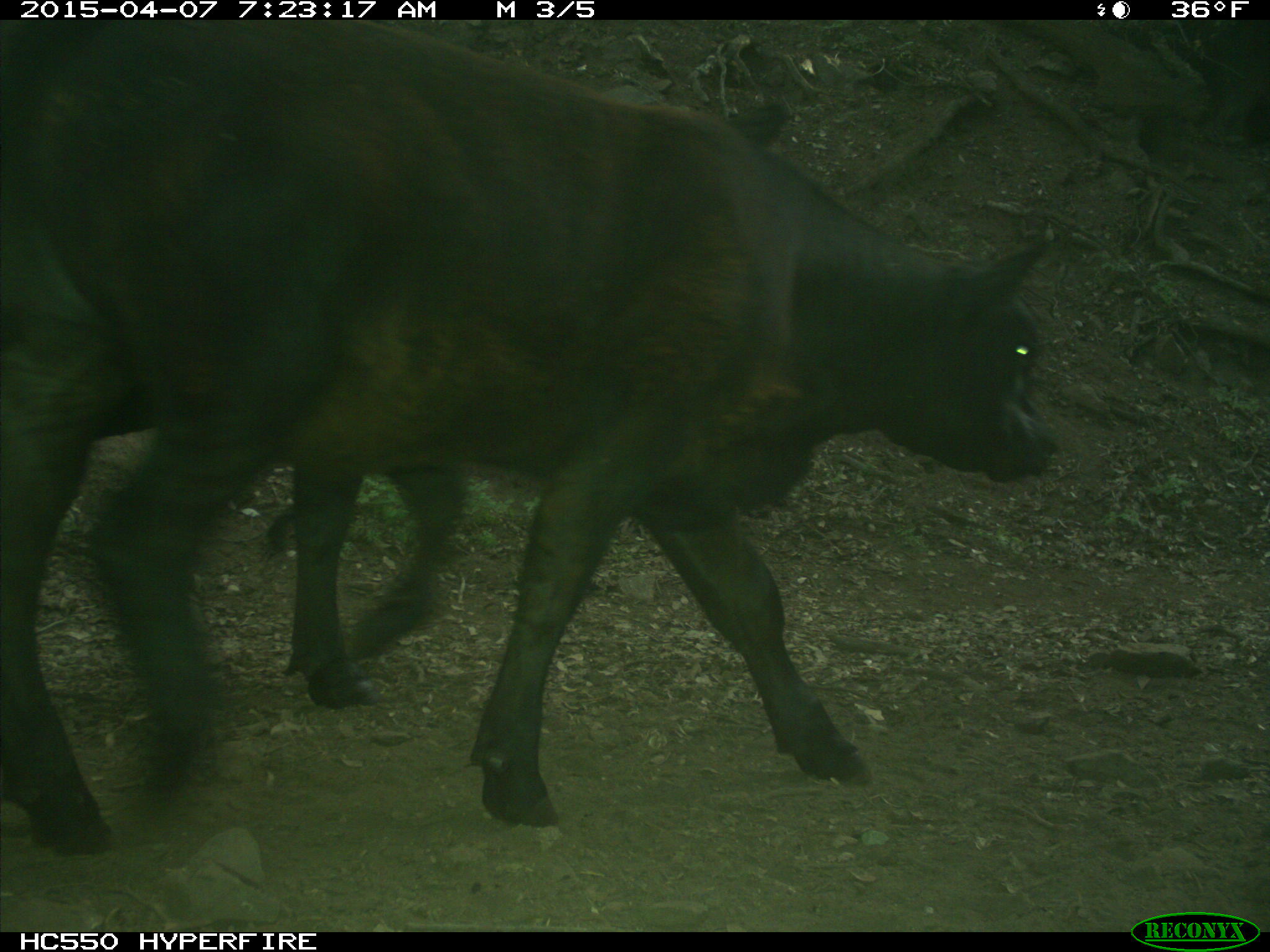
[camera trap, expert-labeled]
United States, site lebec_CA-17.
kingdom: Animalia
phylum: Chordata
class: Mammalia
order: Artiodactyla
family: Bovidae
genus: Bos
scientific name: Bos taurus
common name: domestic cow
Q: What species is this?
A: Bos taurus (domestic cow).